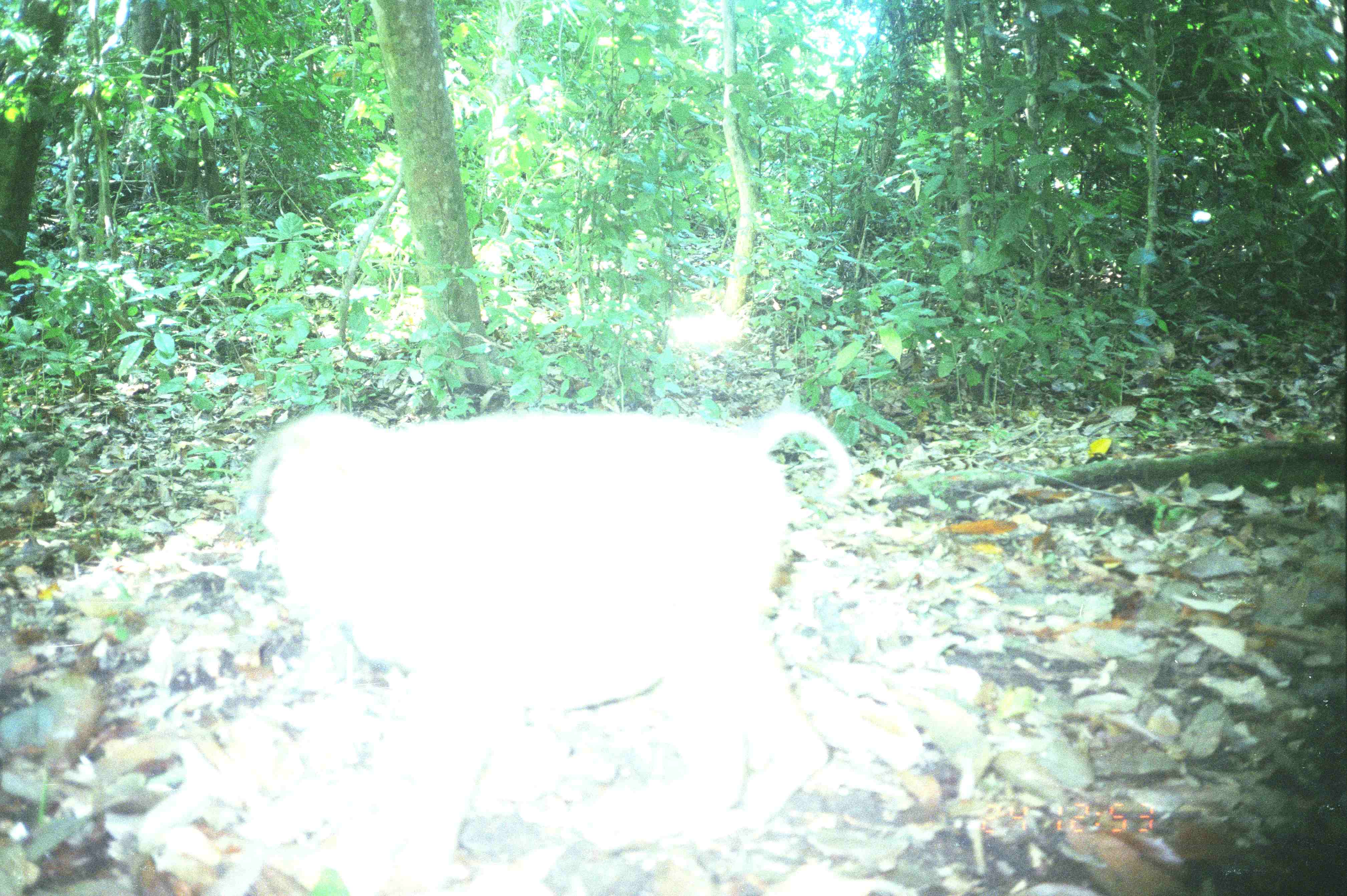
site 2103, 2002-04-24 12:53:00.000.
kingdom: Animalia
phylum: Chordata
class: Mammalia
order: Primates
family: Cercopithecidae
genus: Macaca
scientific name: Macaca nemestrina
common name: southern pig-tailed macaque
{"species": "Macaca nemestrina (southern pig-tailed macaque)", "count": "2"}